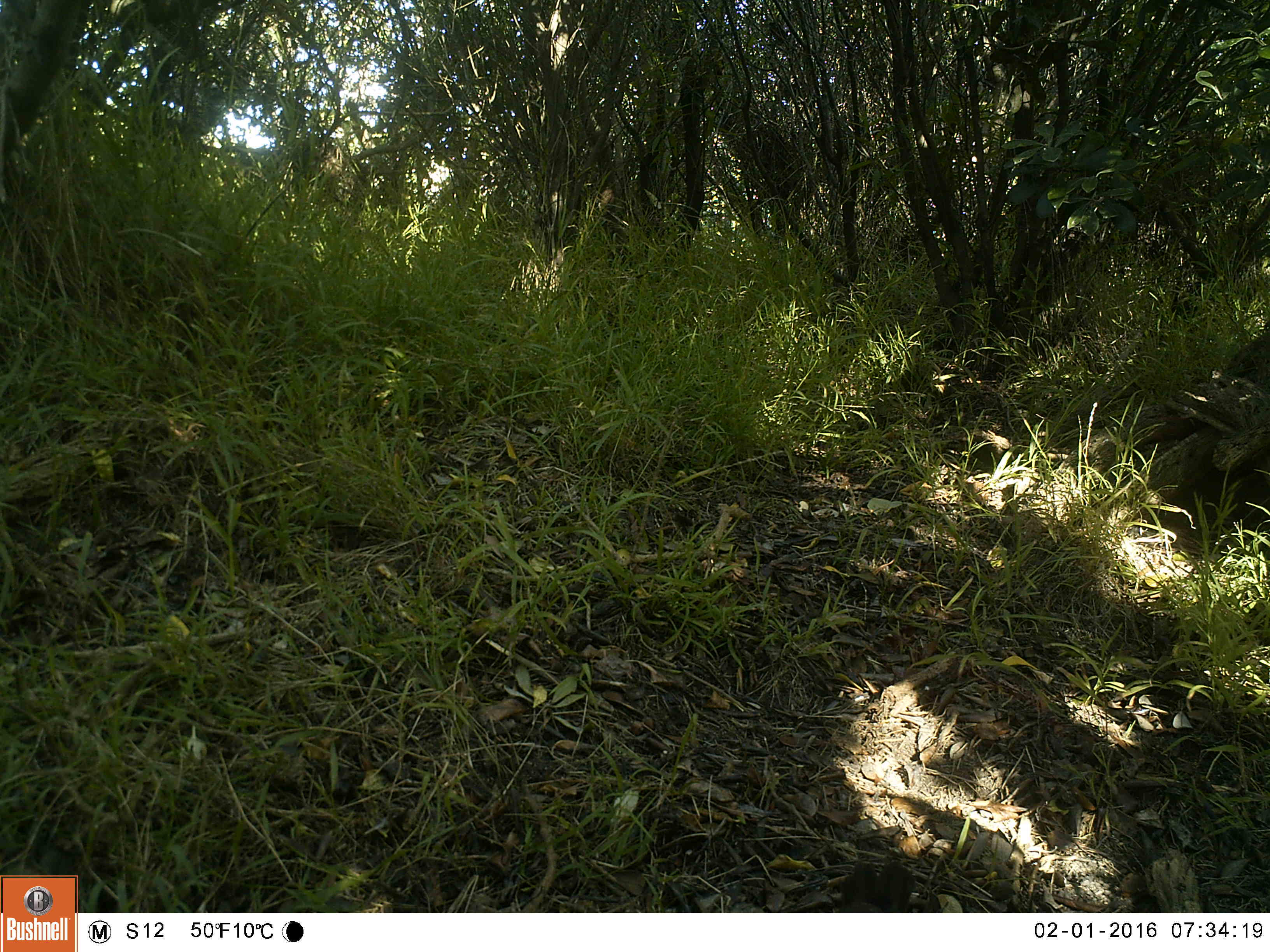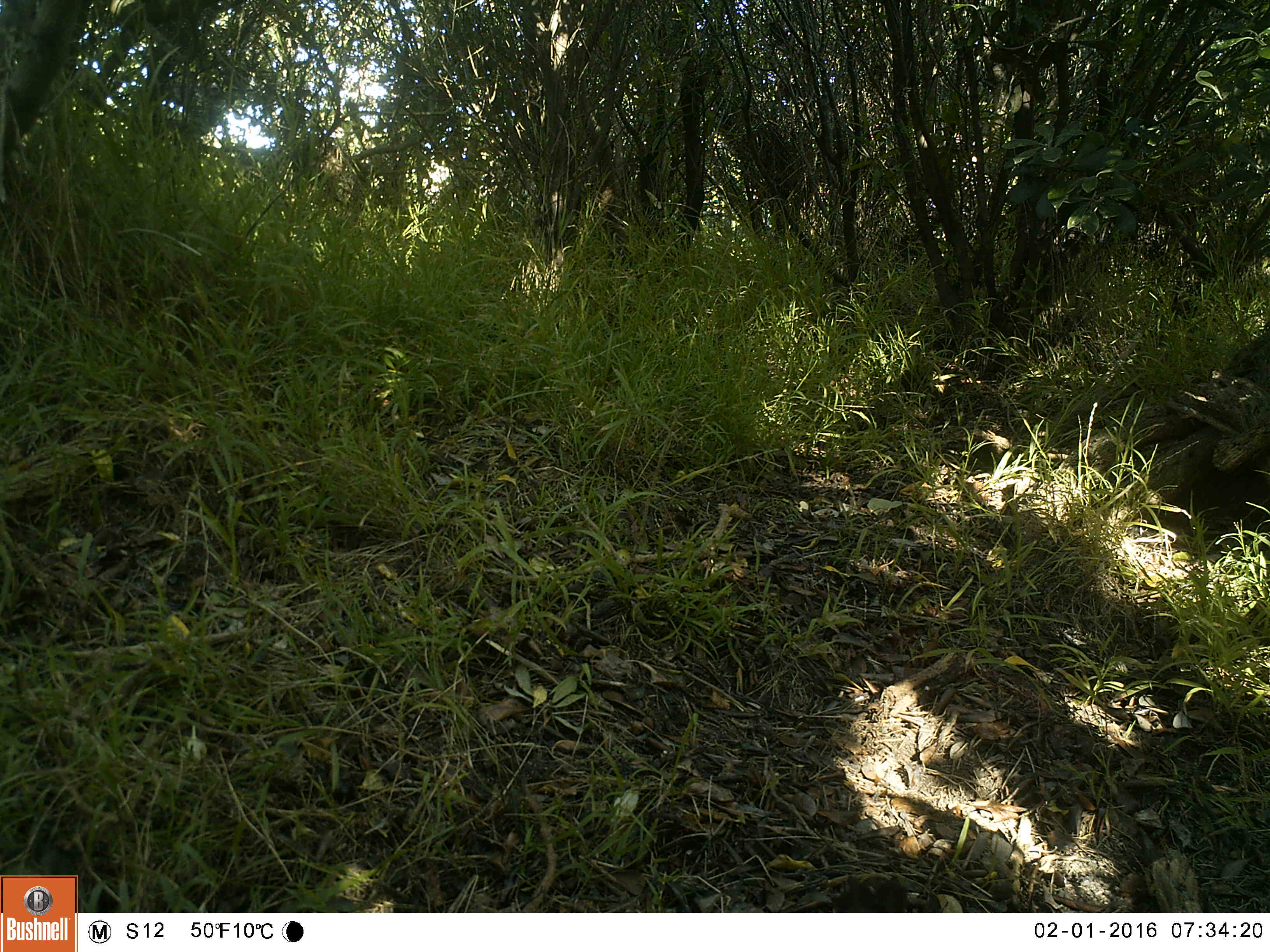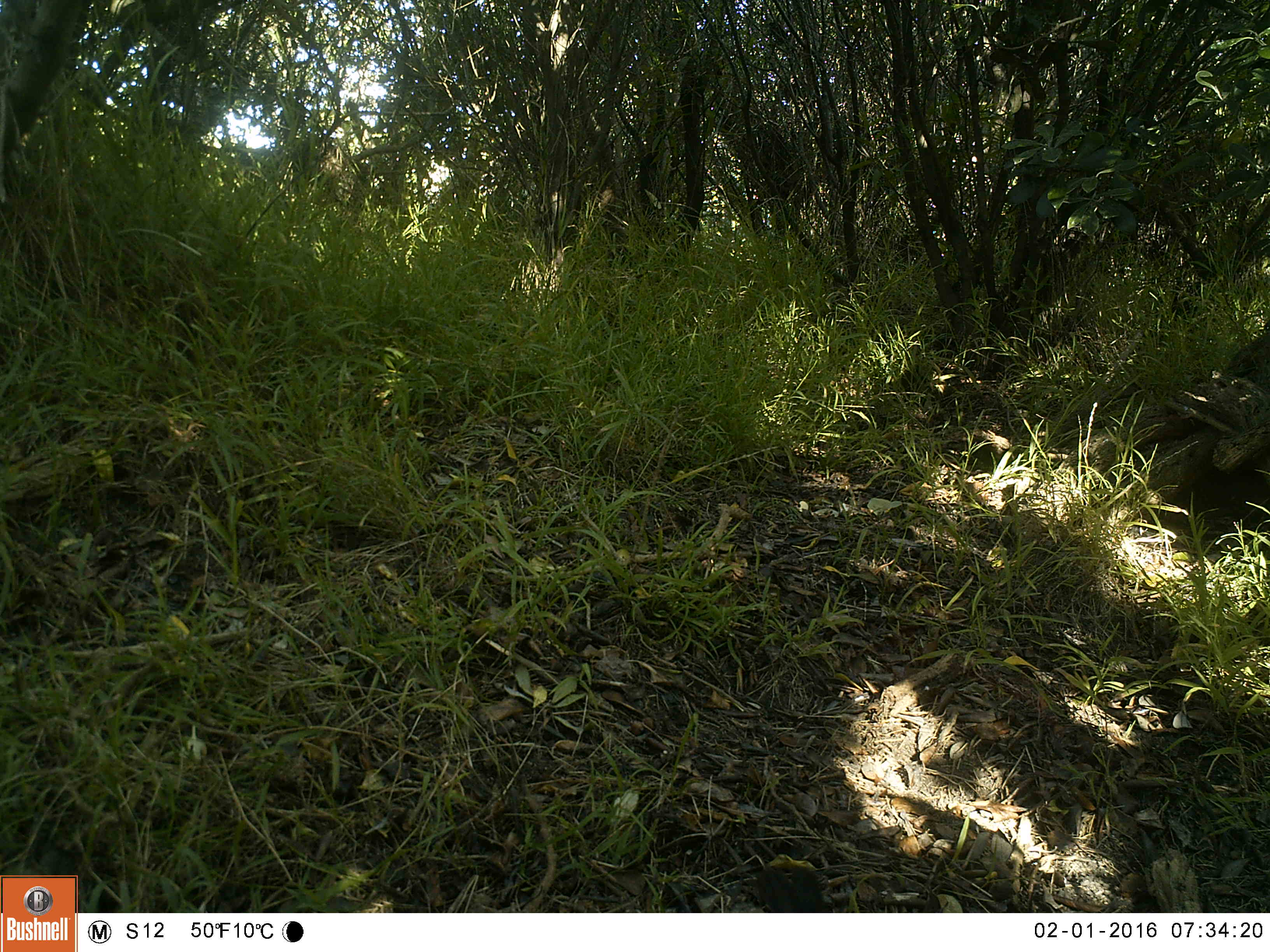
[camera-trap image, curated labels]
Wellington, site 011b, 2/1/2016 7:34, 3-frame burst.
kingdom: Animalia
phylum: Chordata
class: Aves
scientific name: Aves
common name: bird